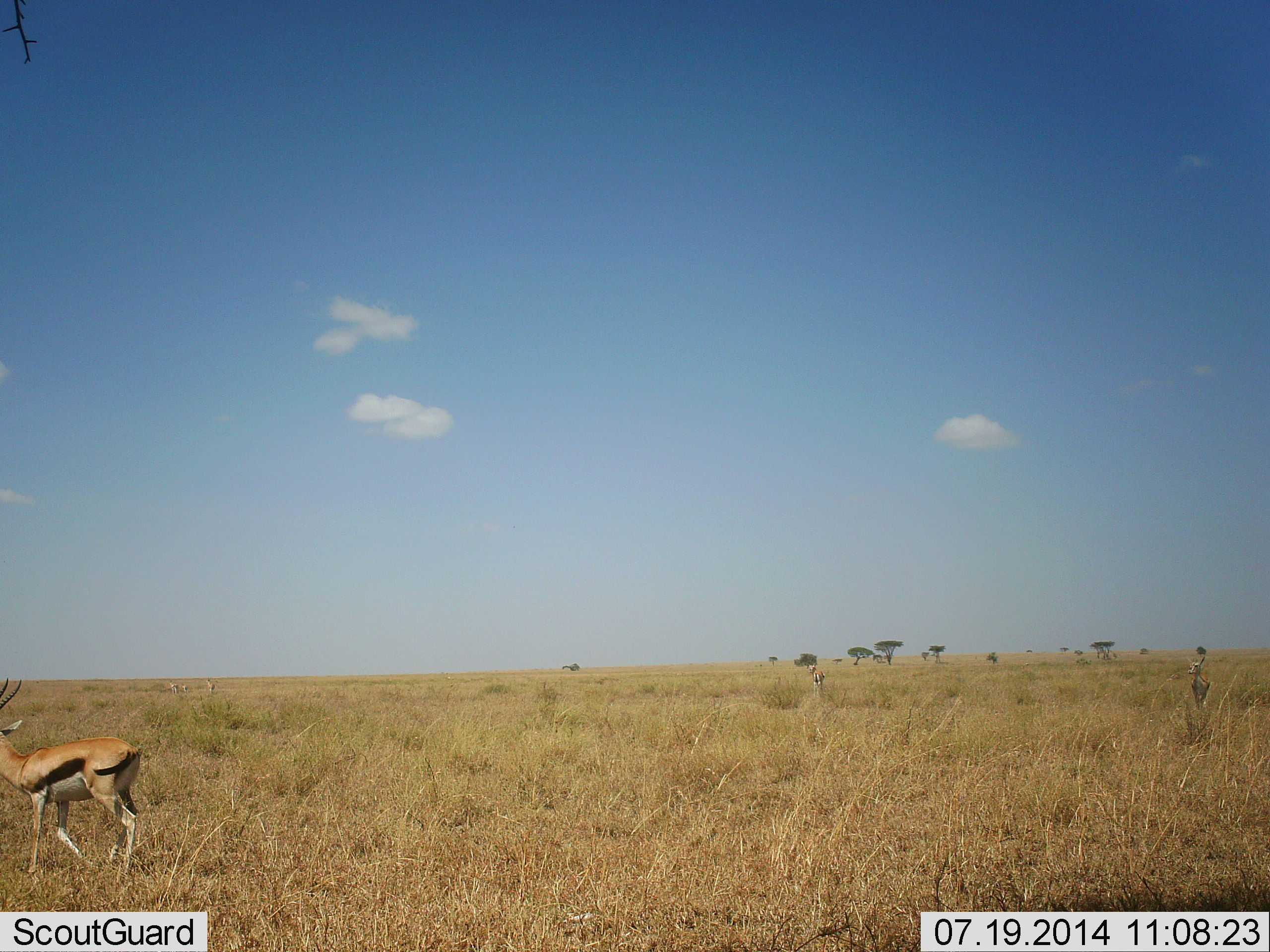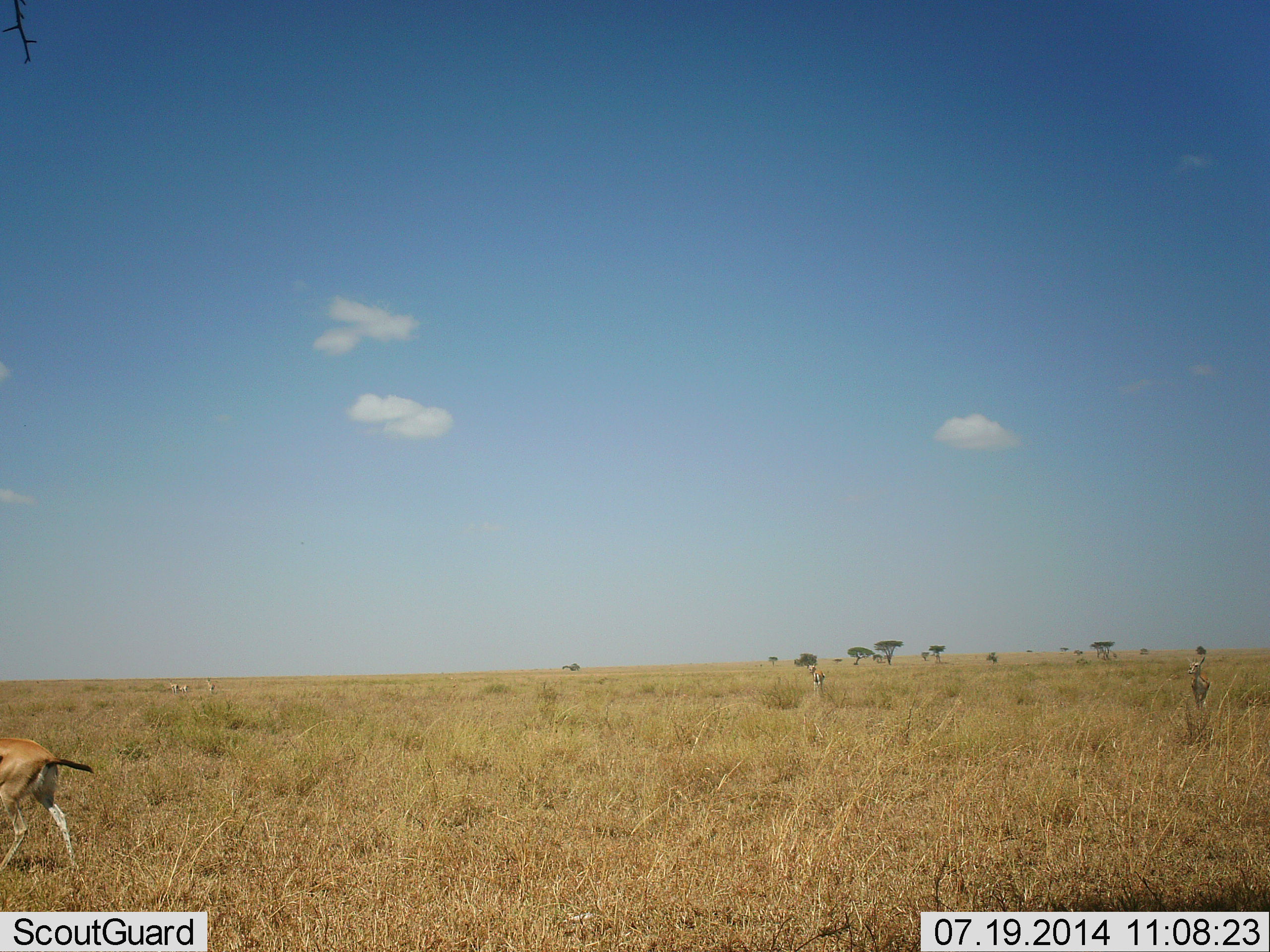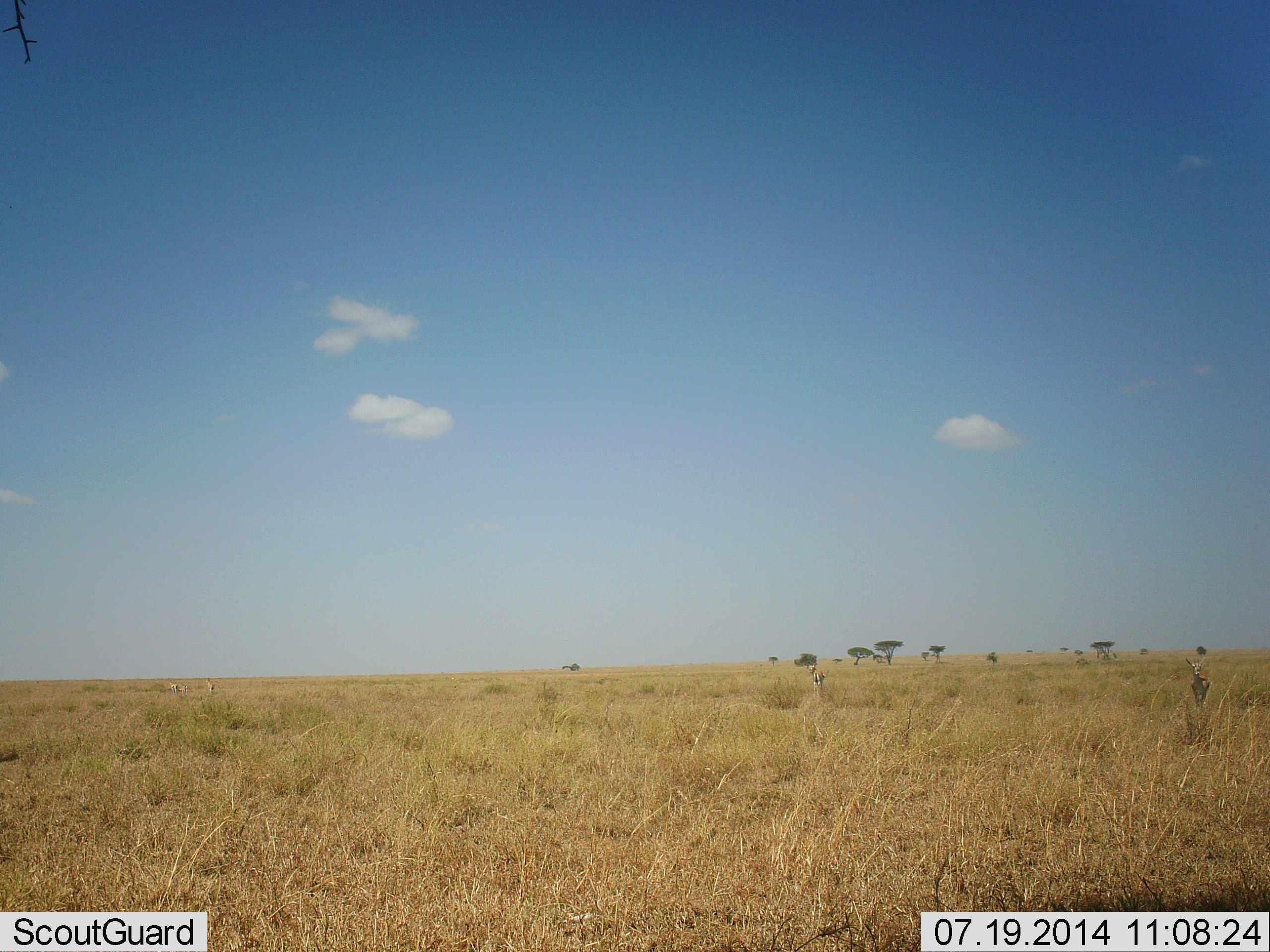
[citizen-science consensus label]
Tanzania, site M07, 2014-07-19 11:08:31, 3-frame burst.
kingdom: Animalia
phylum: Chordata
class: Mammalia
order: Artiodactyla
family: Bovidae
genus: Eudorcas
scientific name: Eudorcas thomsonii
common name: thomson's gazelle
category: gazellethomsons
Gazellethomsons (thomson's gazelle) (Eudorcas thomsonii), count 3. Behavior (volunteer vote fractions): standing 60%, resting 0%, moving 90%, interacting 0%. Young present (vote fraction): 0%. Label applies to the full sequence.